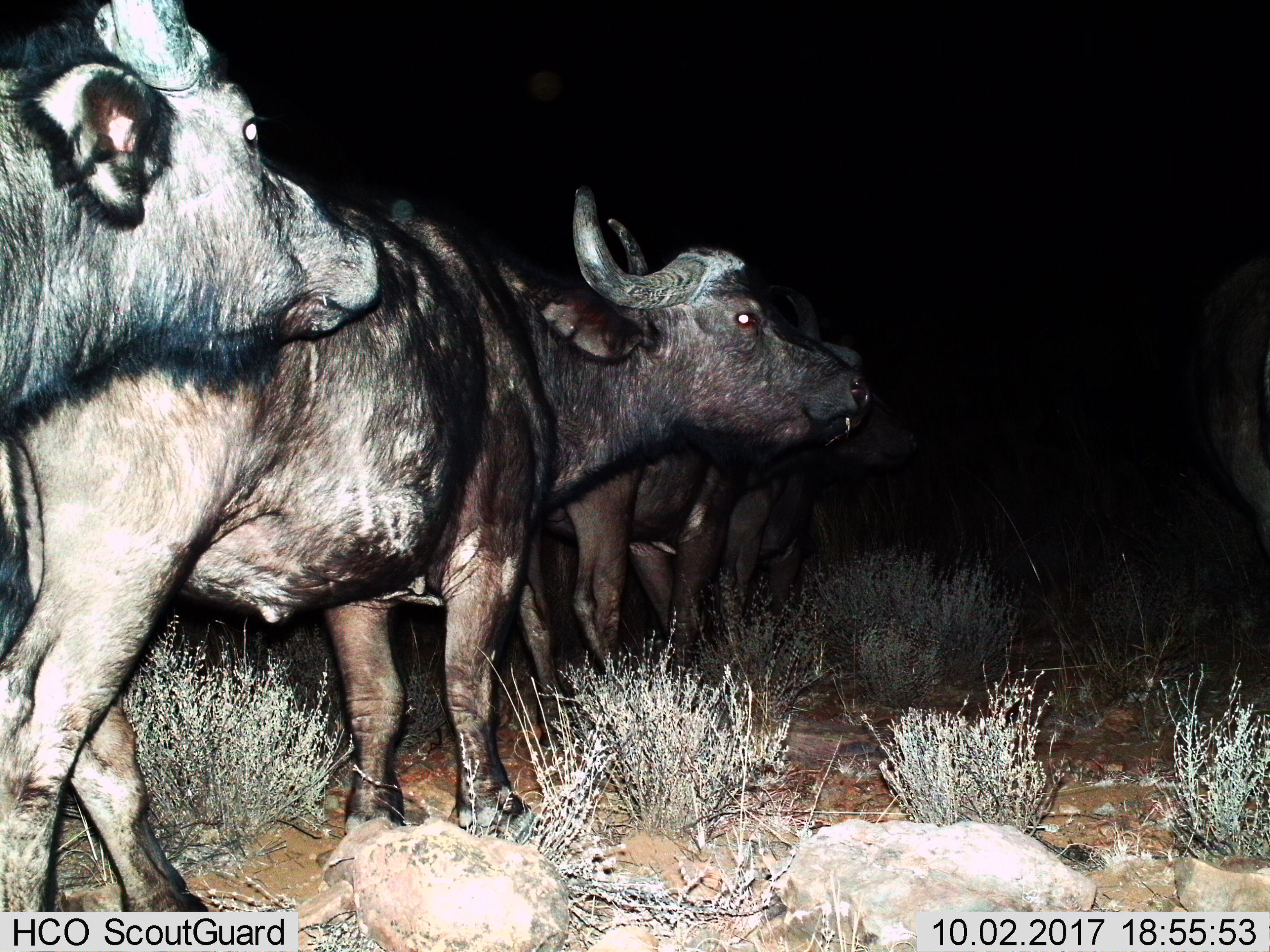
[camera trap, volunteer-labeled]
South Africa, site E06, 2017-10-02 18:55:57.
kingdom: Animalia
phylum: Chordata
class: Mammalia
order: Artiodactyla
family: Bovidae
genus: Syncerus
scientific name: Syncerus caffer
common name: cape buffalo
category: buffalo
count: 4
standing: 88%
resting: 0%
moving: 25%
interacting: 12%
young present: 0%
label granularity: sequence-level